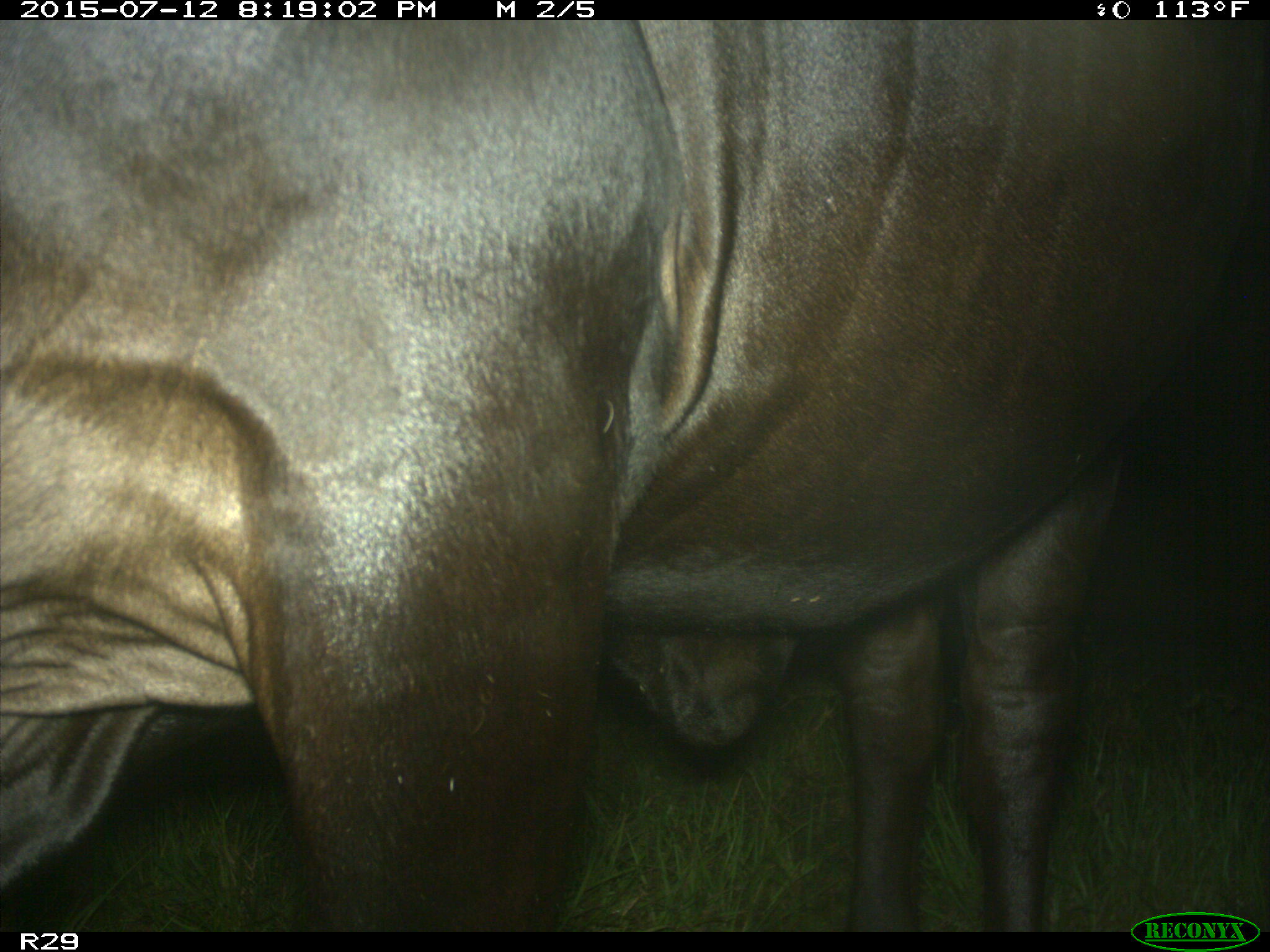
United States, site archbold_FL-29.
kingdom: Animalia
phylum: Chordata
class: Mammalia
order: Artiodactyla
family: Bovidae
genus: Bos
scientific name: Bos taurus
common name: domestic cow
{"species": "Bos taurus (domestic cow)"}